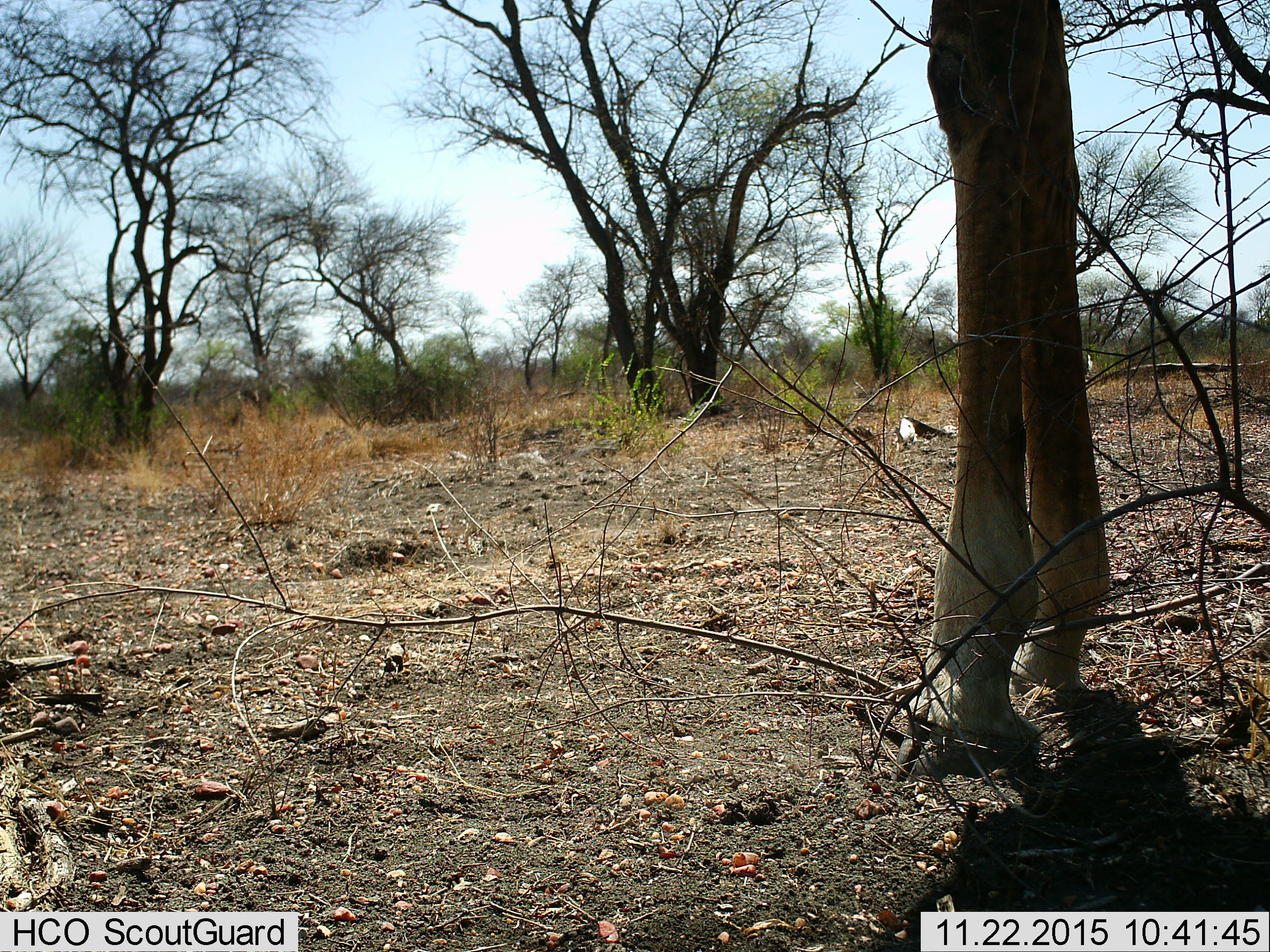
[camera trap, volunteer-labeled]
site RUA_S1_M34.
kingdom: Animalia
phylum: Chordata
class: Mammalia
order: Artiodactyla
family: Giraffidae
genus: Giraffa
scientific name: Giraffa camelopardalis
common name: giraffe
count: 1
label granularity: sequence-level